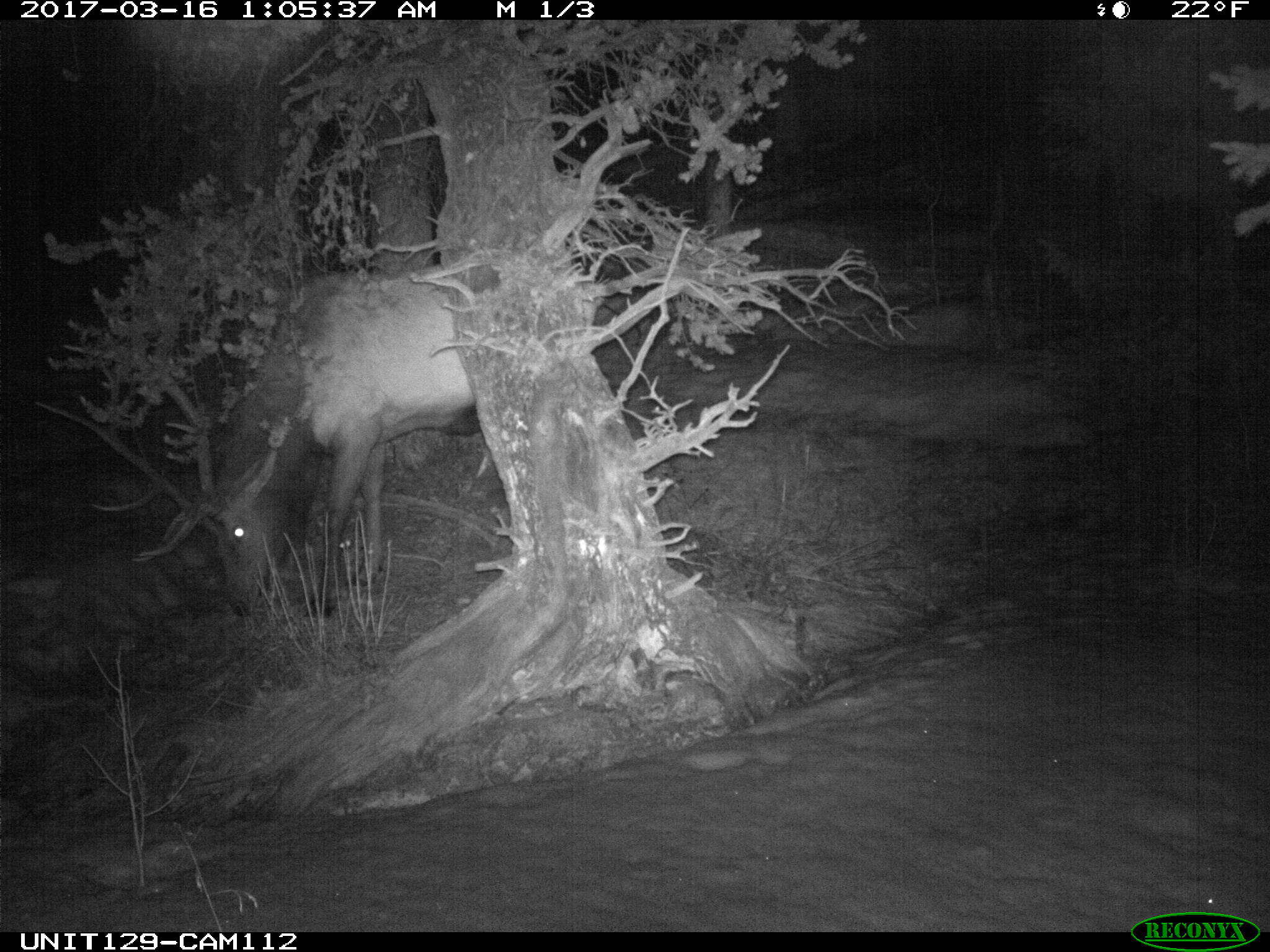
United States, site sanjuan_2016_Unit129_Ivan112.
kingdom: Animalia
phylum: Chordata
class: Mammalia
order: Artiodactyla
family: Cervidae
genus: Cervus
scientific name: Cervus elaphus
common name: red deer